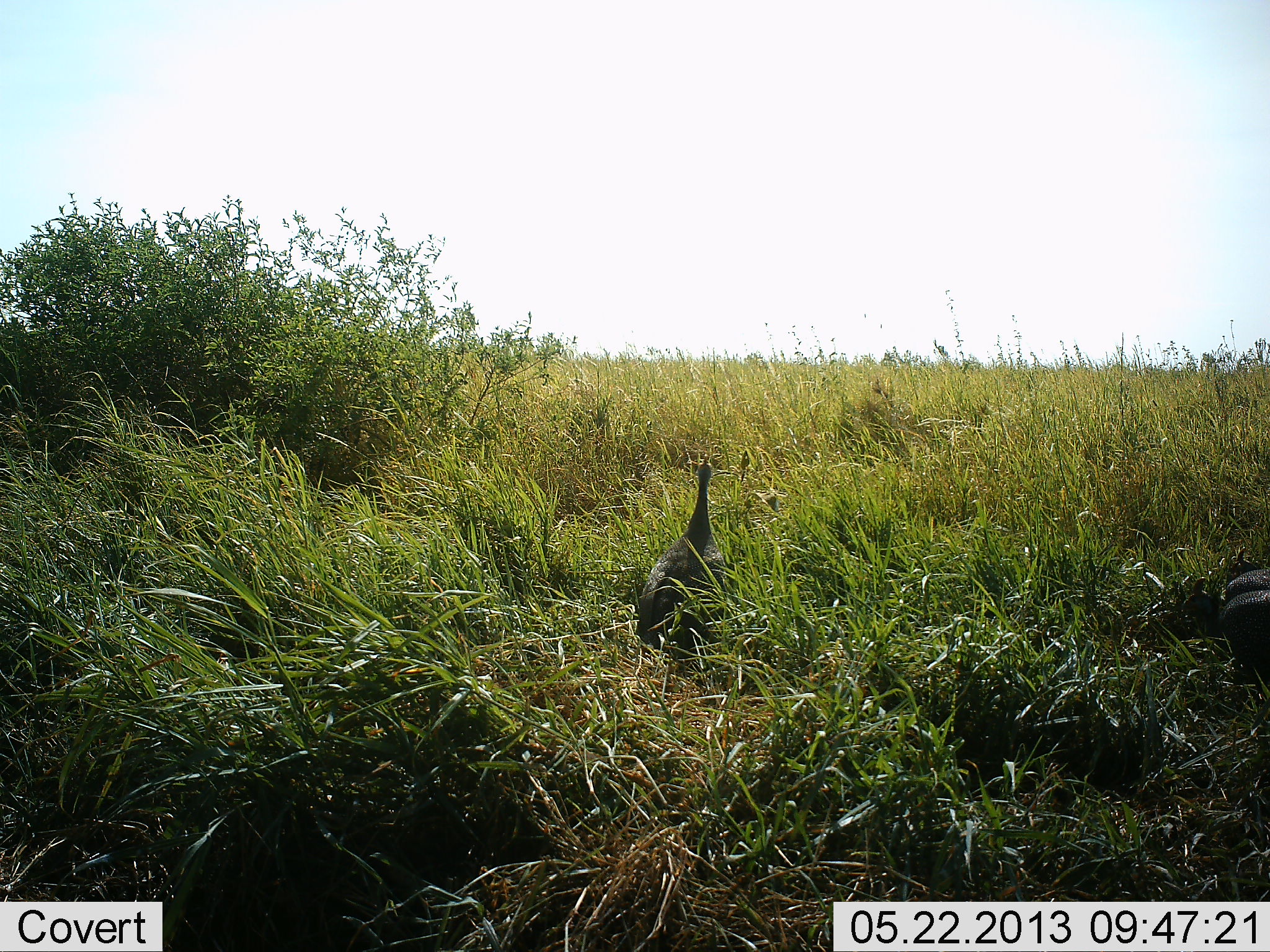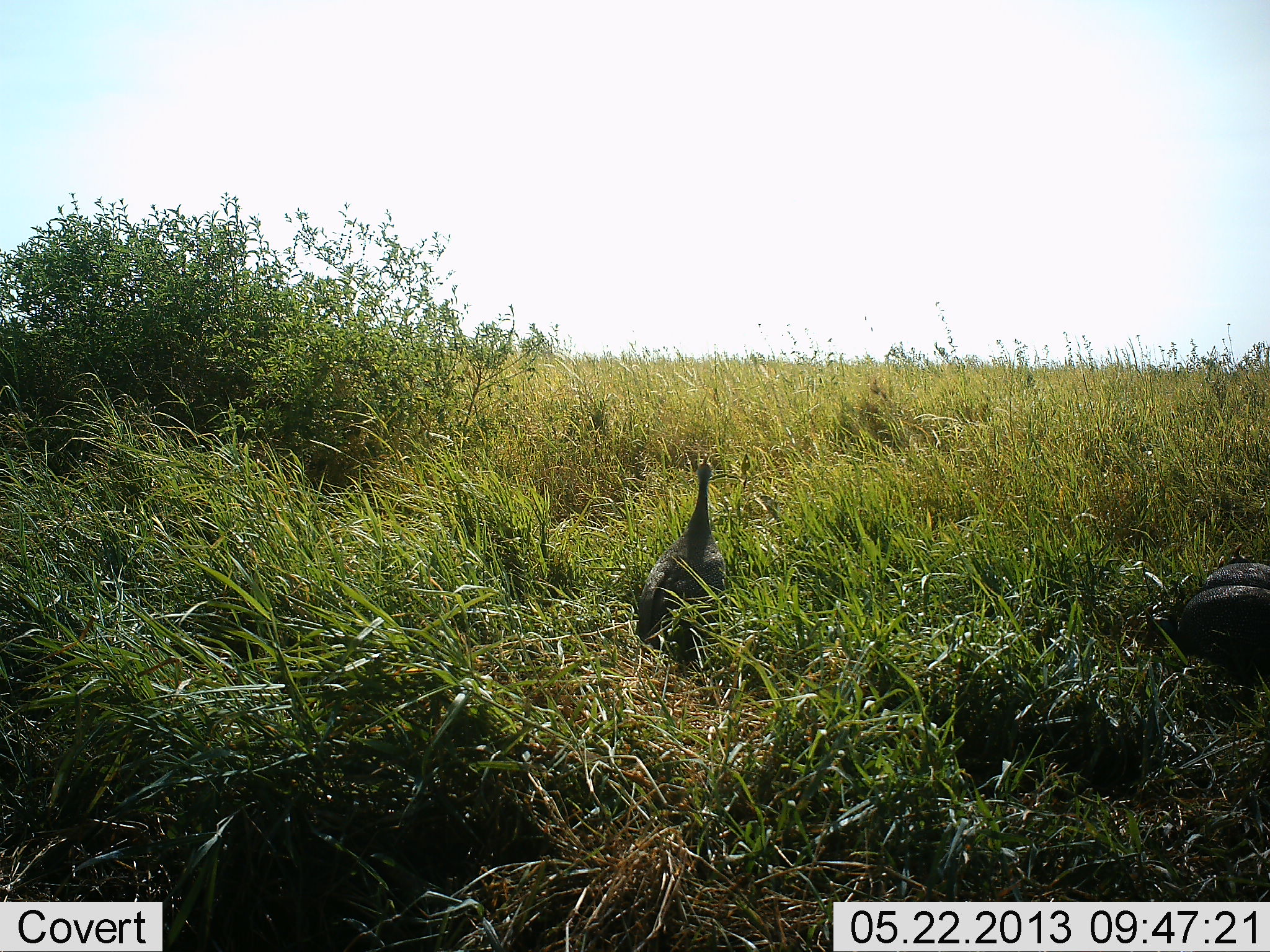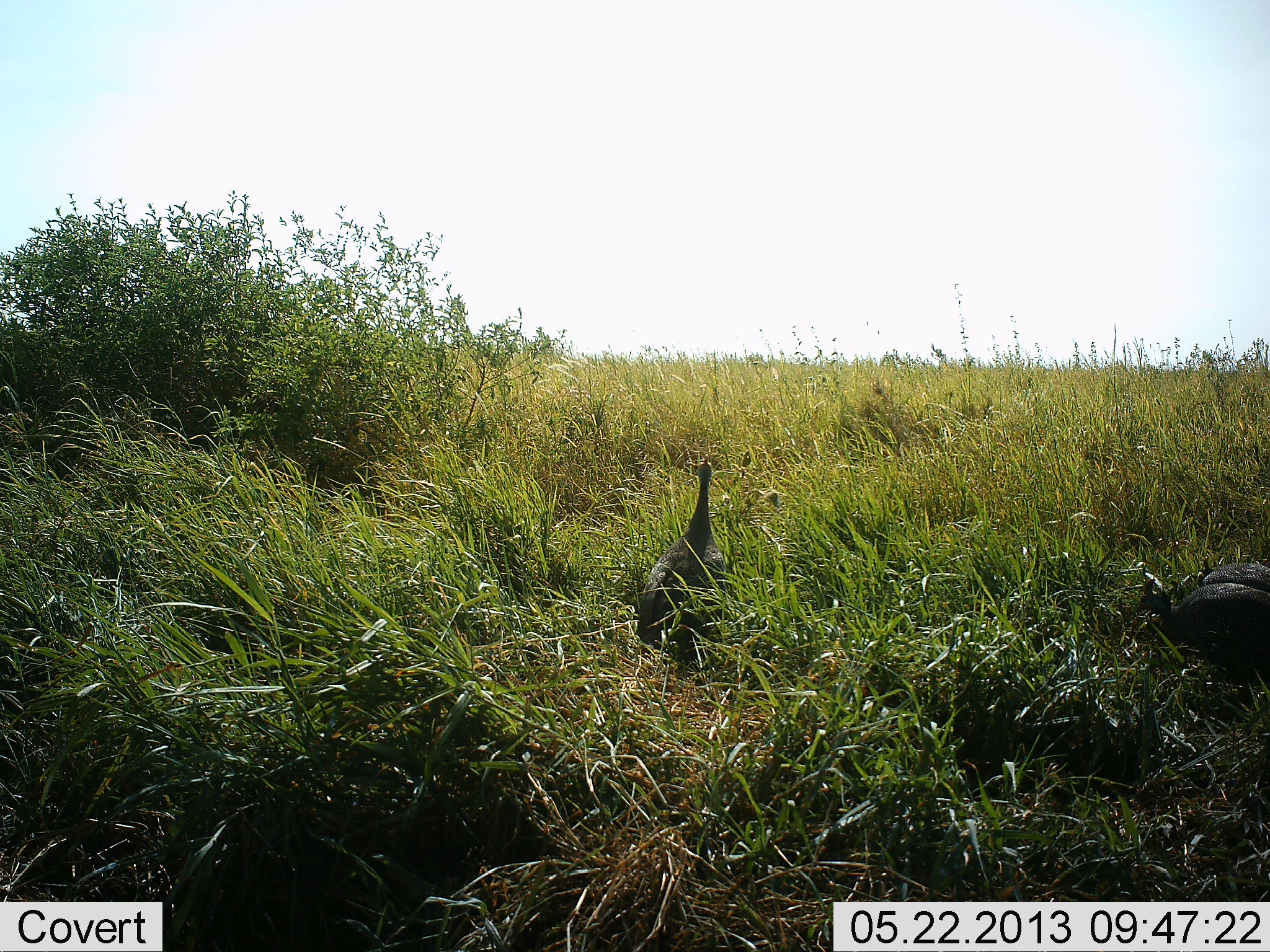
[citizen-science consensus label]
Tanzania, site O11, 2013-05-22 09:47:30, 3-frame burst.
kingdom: Animalia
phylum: Chordata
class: Aves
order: Galliformes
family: Numididae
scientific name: Numididae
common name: guinea fowl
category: guineafowl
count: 2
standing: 88%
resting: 4%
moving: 31%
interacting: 0%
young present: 0%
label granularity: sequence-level